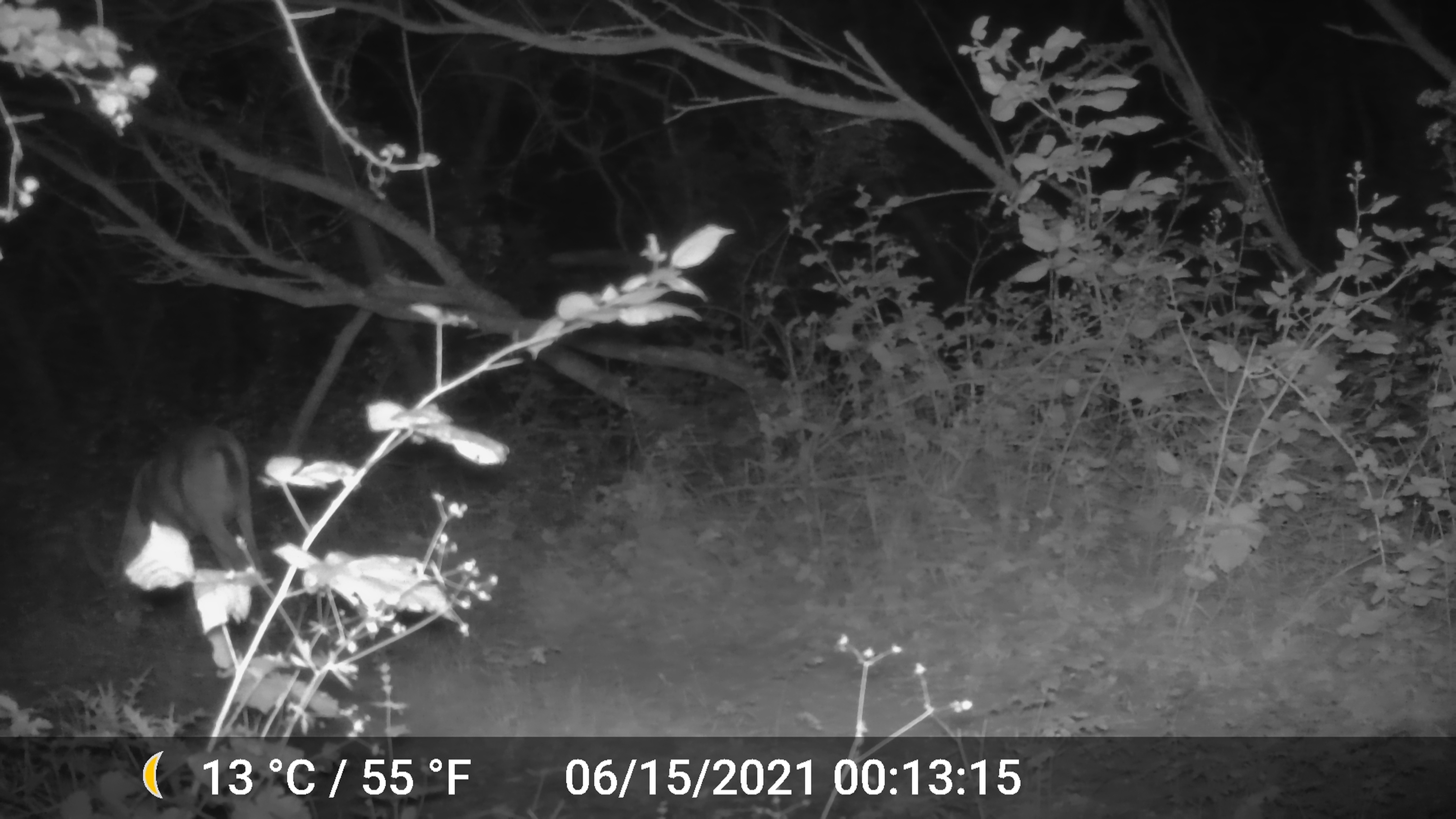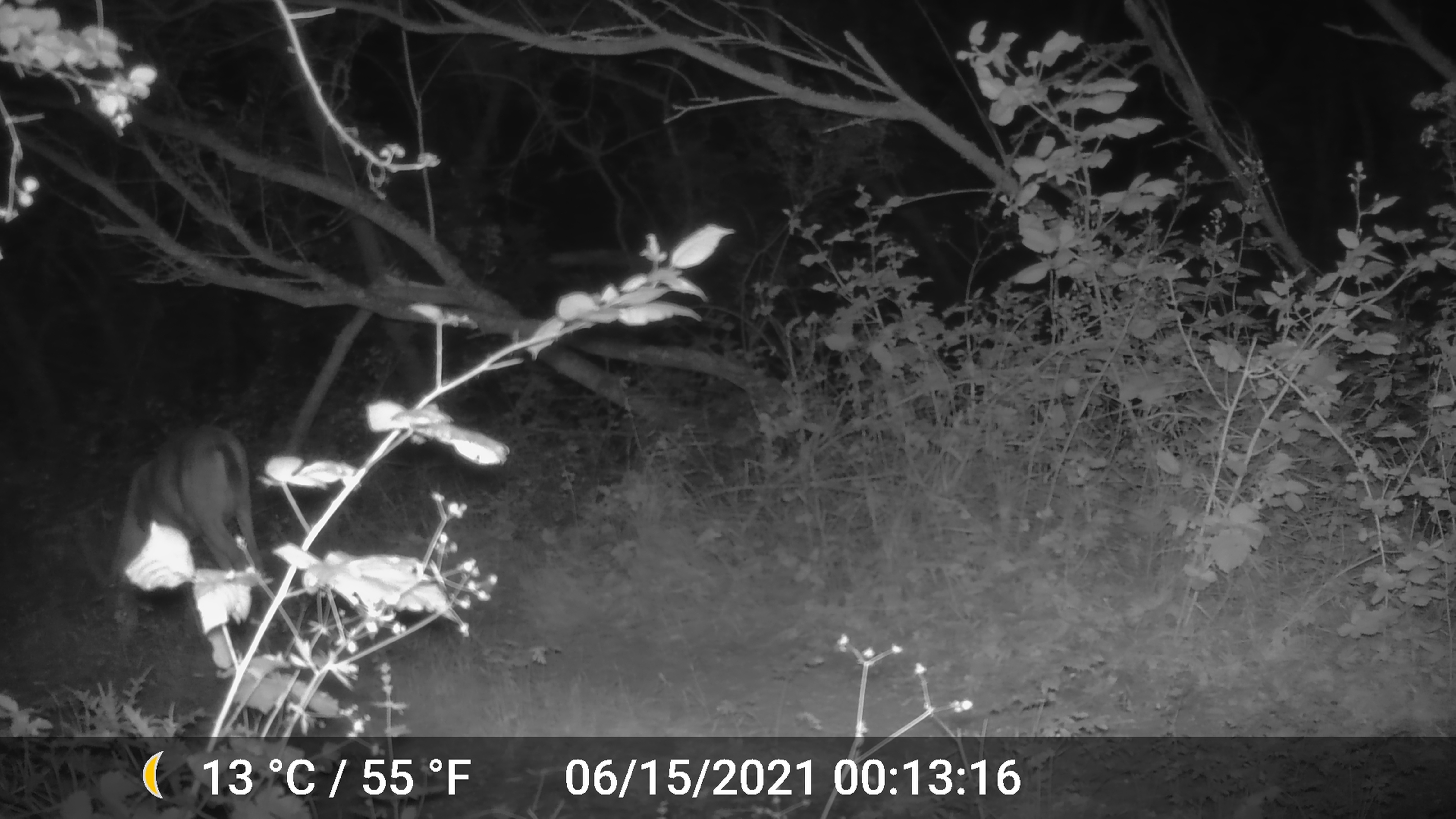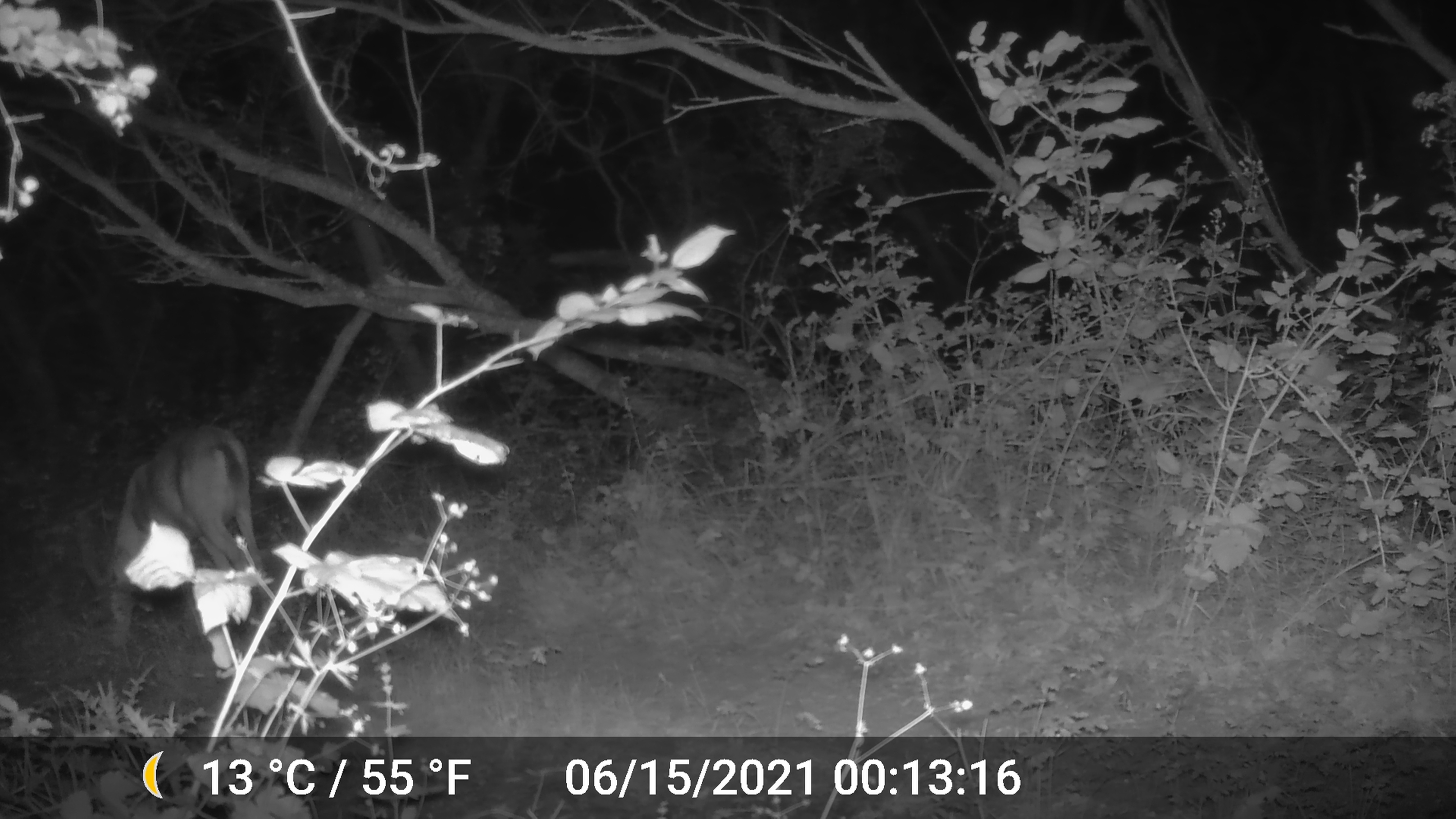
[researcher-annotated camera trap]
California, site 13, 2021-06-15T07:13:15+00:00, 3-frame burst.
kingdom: Animalia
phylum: Chordata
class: Mammalia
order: Artiodactyla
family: Cervidae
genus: Odocoileus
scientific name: Odocoileus hemionus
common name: mule deer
Mule deer (Odocoileus hemionus).